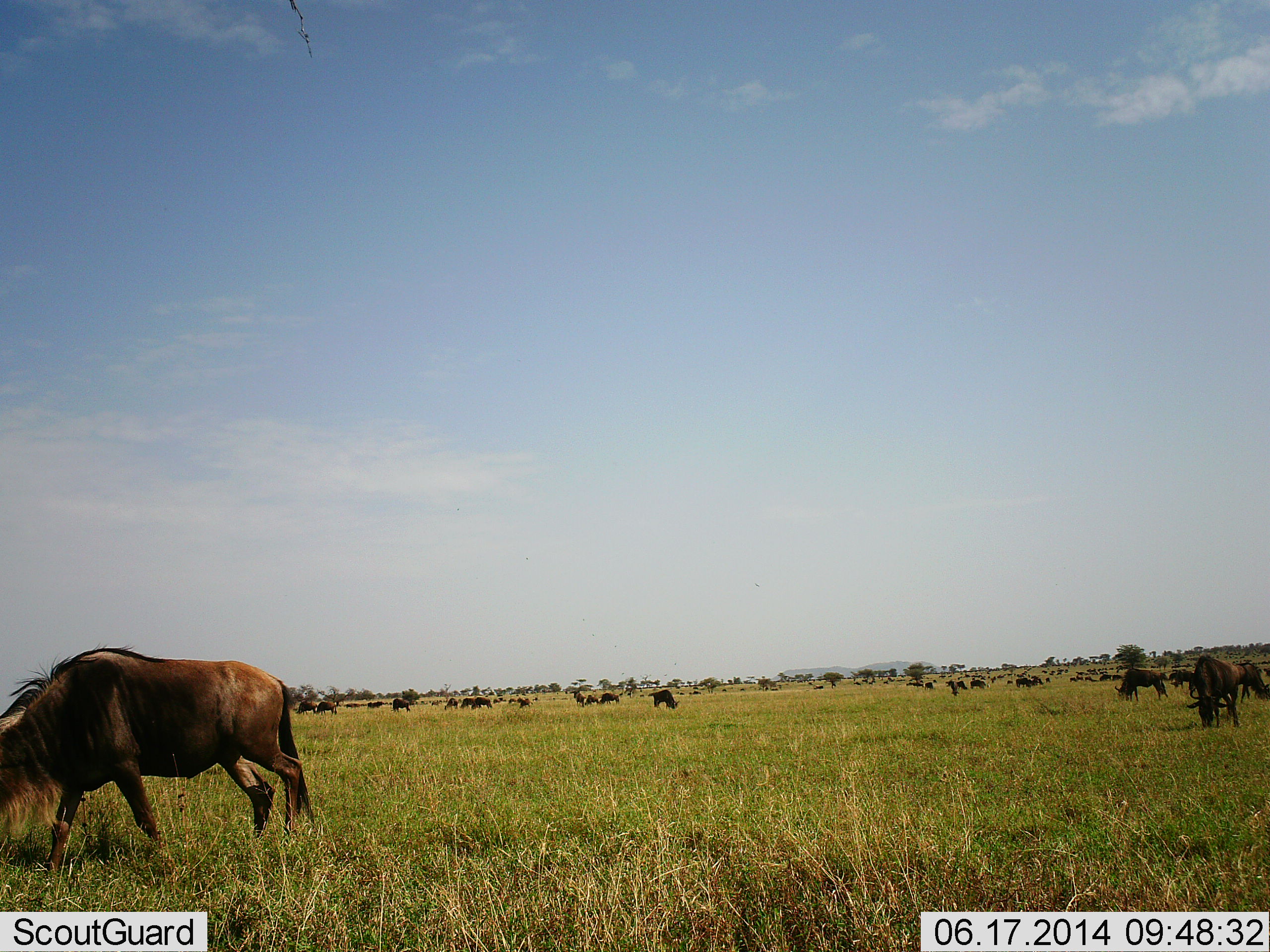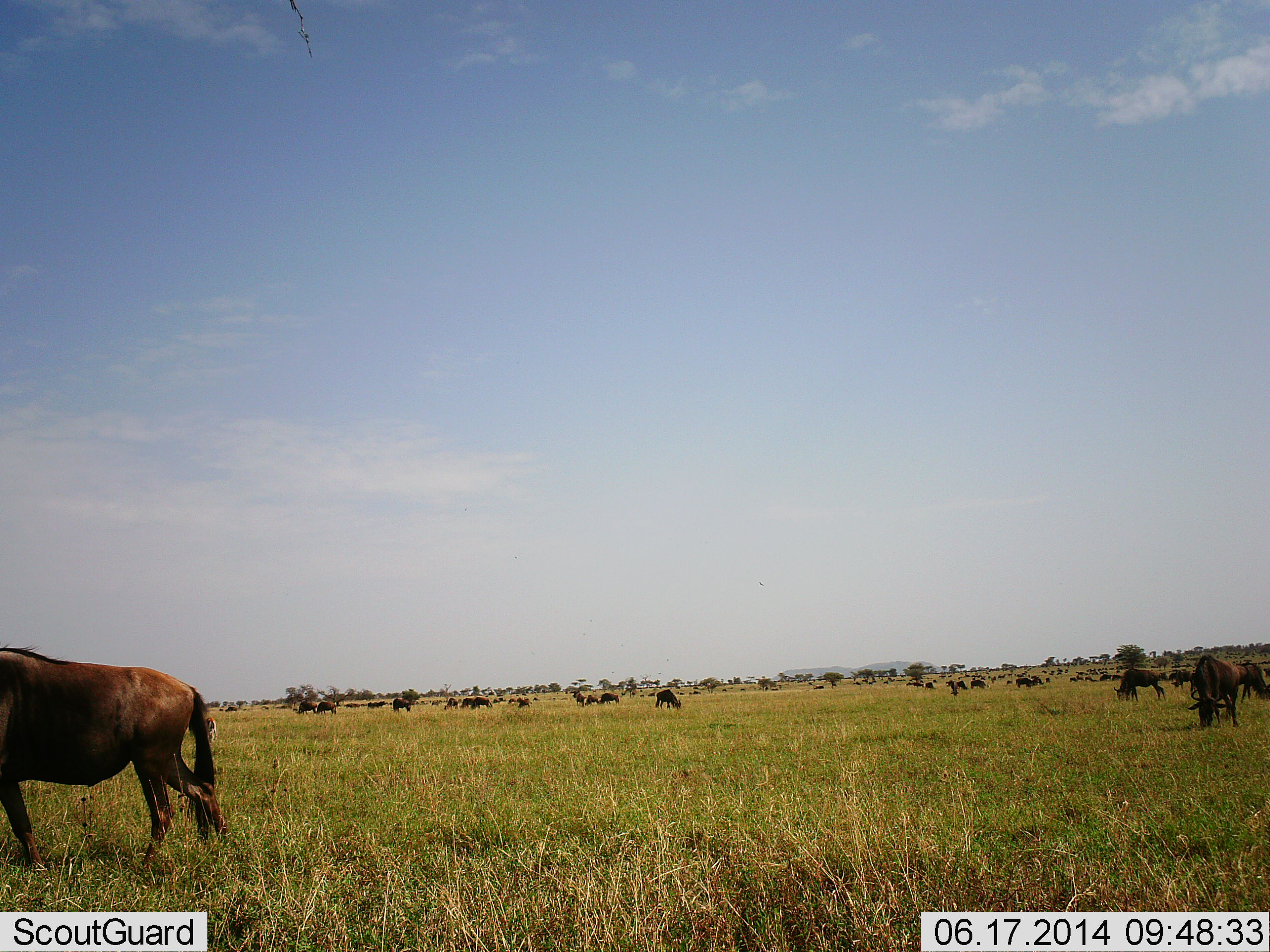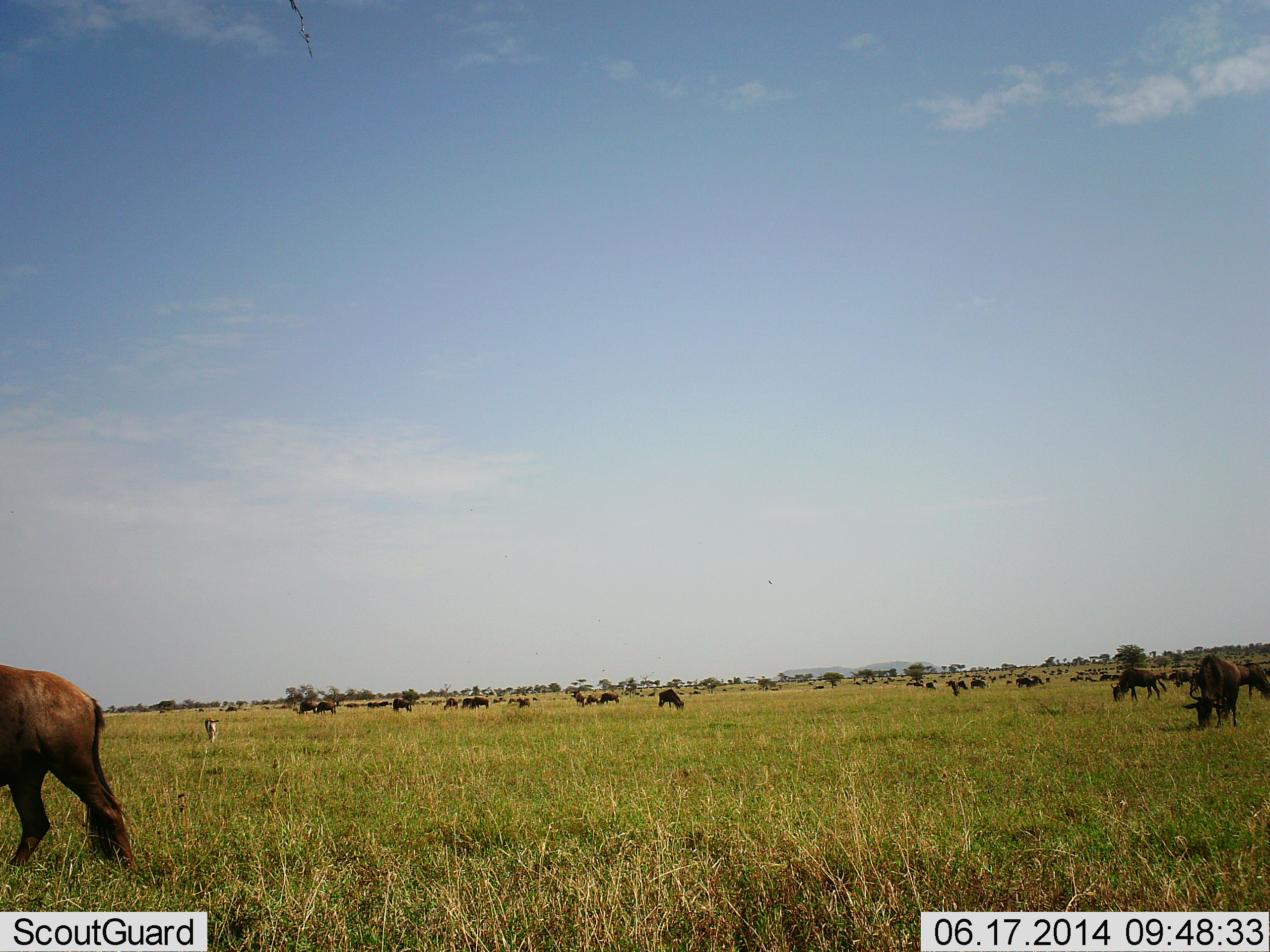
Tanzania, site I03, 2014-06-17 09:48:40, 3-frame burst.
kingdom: Animalia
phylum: Chordata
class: Mammalia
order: Artiodactyla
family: Bovidae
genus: Connochaetes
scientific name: Connochaetes taurinus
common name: blue wildebeest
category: wildebeest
Wildebeest (blue wildebeest) (Connochaetes taurinus), count 11-50. Behavior (volunteer vote fractions): standing 64%, resting 36%, moving 55%, interacting 9%. Young present (vote fraction): 0%. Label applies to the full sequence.